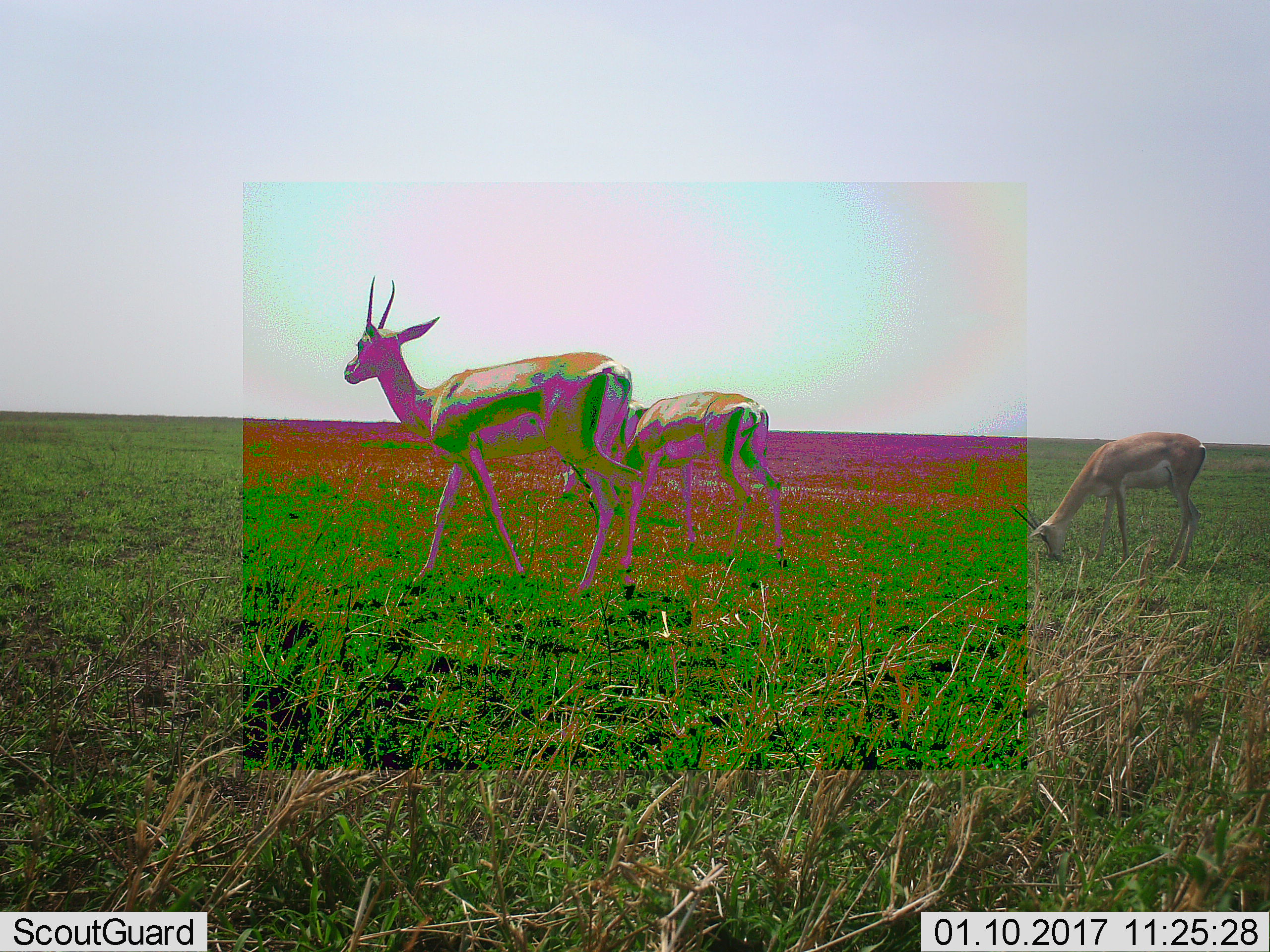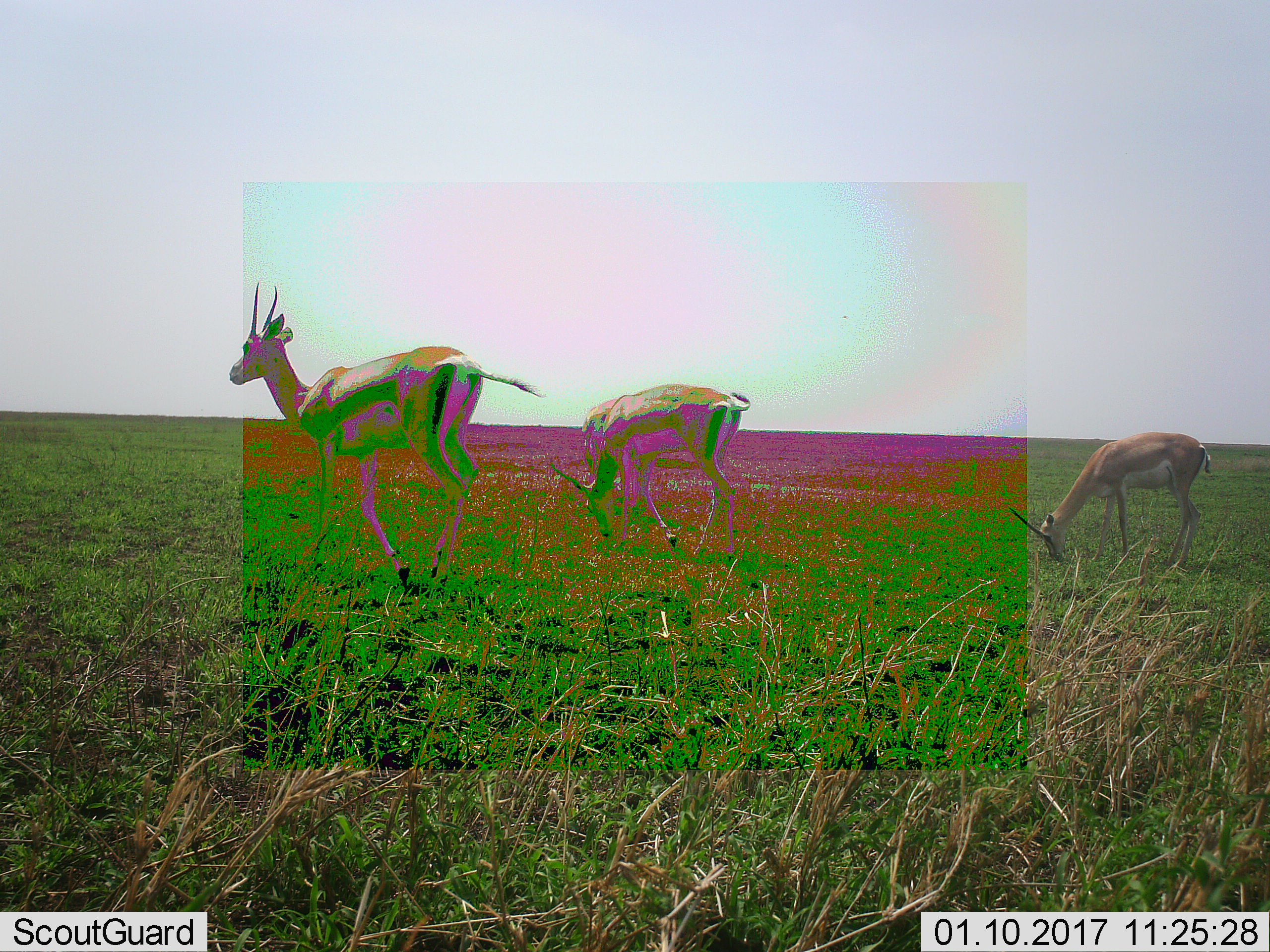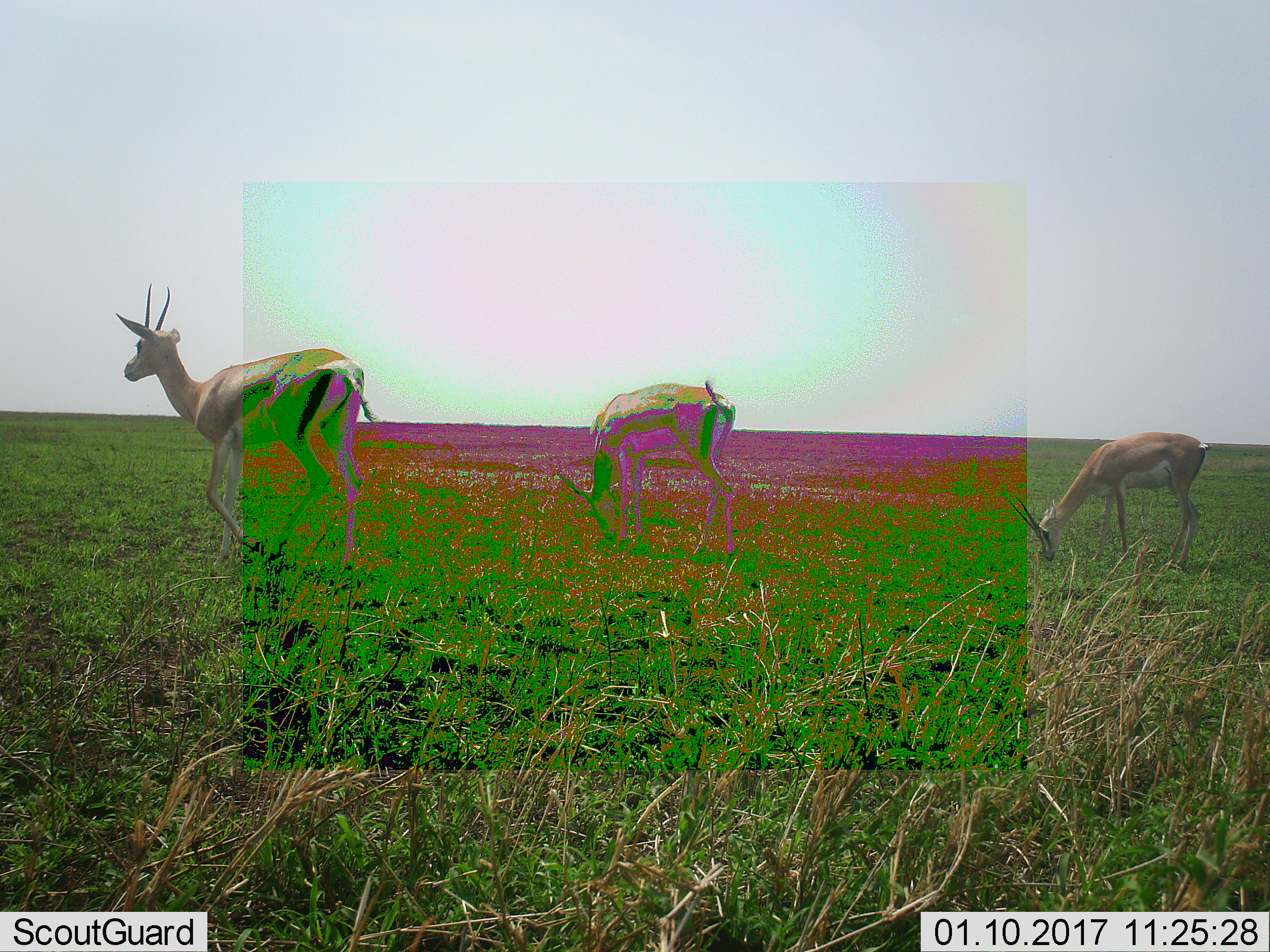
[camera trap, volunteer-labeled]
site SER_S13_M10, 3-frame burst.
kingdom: Animalia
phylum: Chordata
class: Mammalia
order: Artiodactyla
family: Bovidae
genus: Nanger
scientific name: Nanger granti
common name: grant's gazelle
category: gazellegrants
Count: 3.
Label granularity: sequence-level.